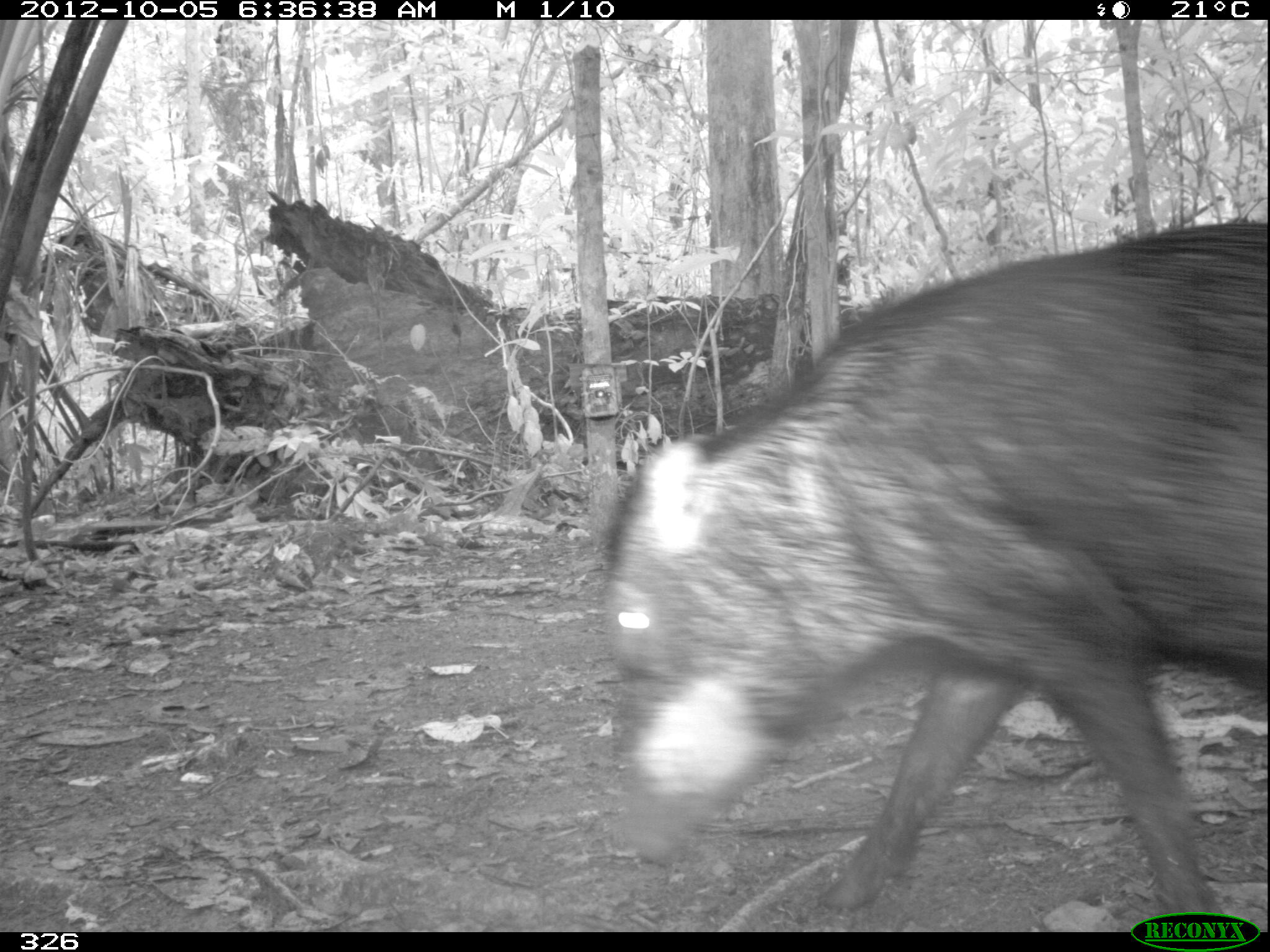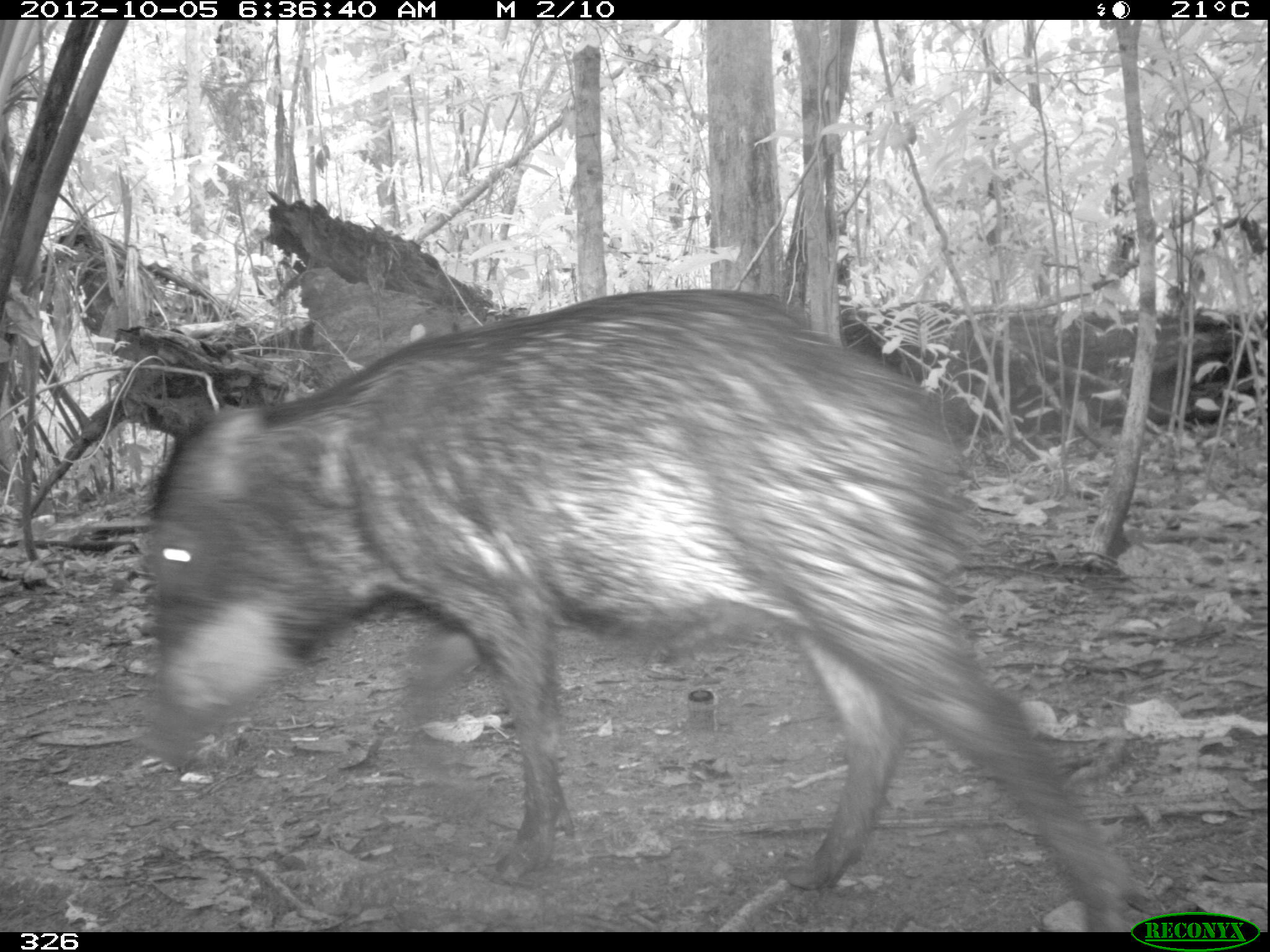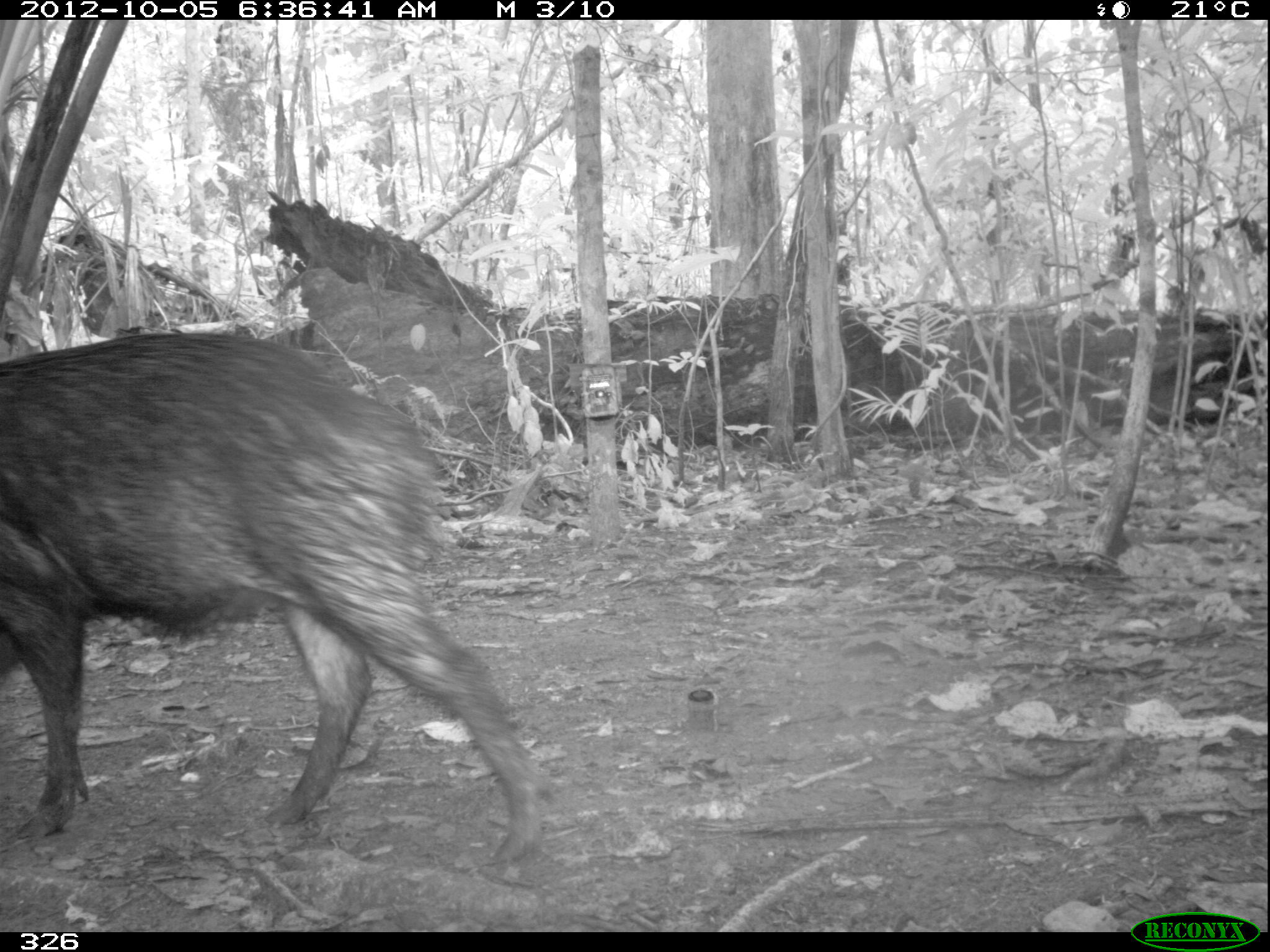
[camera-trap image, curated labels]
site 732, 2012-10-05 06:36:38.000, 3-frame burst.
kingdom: Animalia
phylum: Chordata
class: Mammalia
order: Artiodactyla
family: Tayassuidae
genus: Tayassu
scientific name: Tayassu pecari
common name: white-lipped peccary